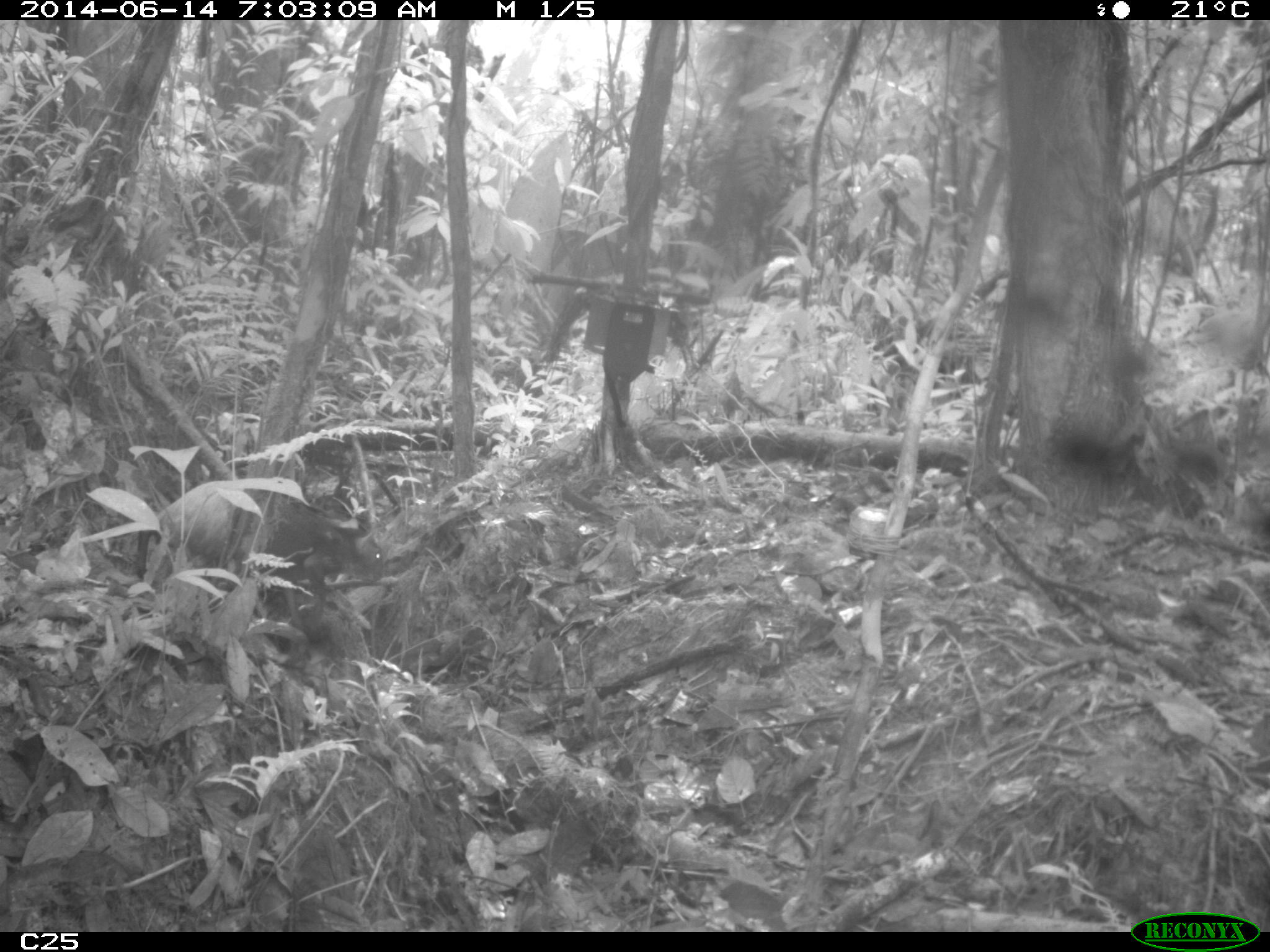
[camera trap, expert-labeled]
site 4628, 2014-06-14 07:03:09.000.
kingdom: Animalia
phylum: Chordata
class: Mammalia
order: Rodentia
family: Dasyproctidae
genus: Dasyprocta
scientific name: Dasyprocta leporina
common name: red-rumped agouti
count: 1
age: adult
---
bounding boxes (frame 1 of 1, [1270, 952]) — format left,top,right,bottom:
dasyprocta leporina: 136,478,383,630